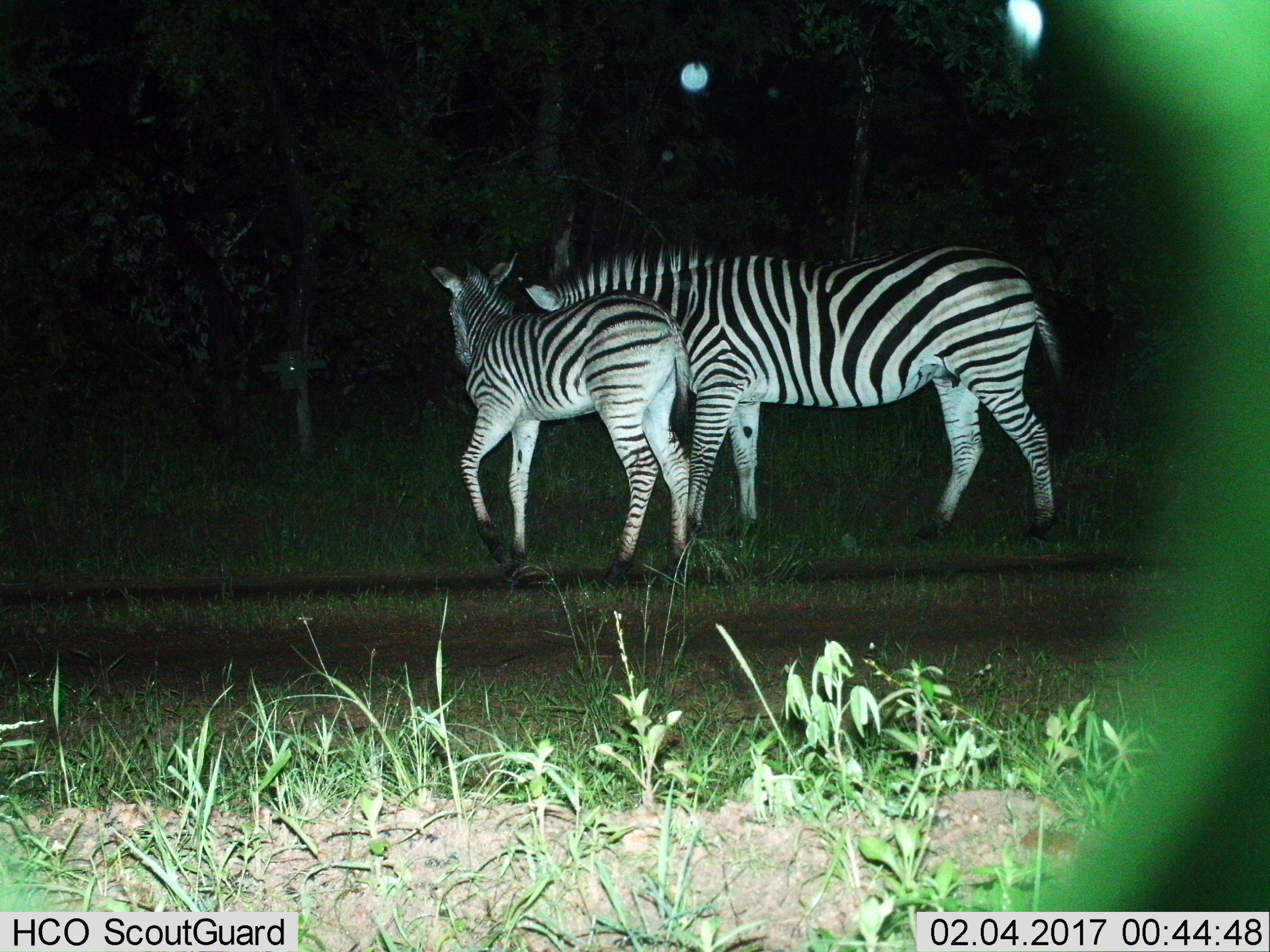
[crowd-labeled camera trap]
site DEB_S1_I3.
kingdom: Animalia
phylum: Chordata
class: Mammalia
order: Perissodactyla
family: Equidae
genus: Equus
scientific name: Equus quagga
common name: plains zebra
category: zebraplains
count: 2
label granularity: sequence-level